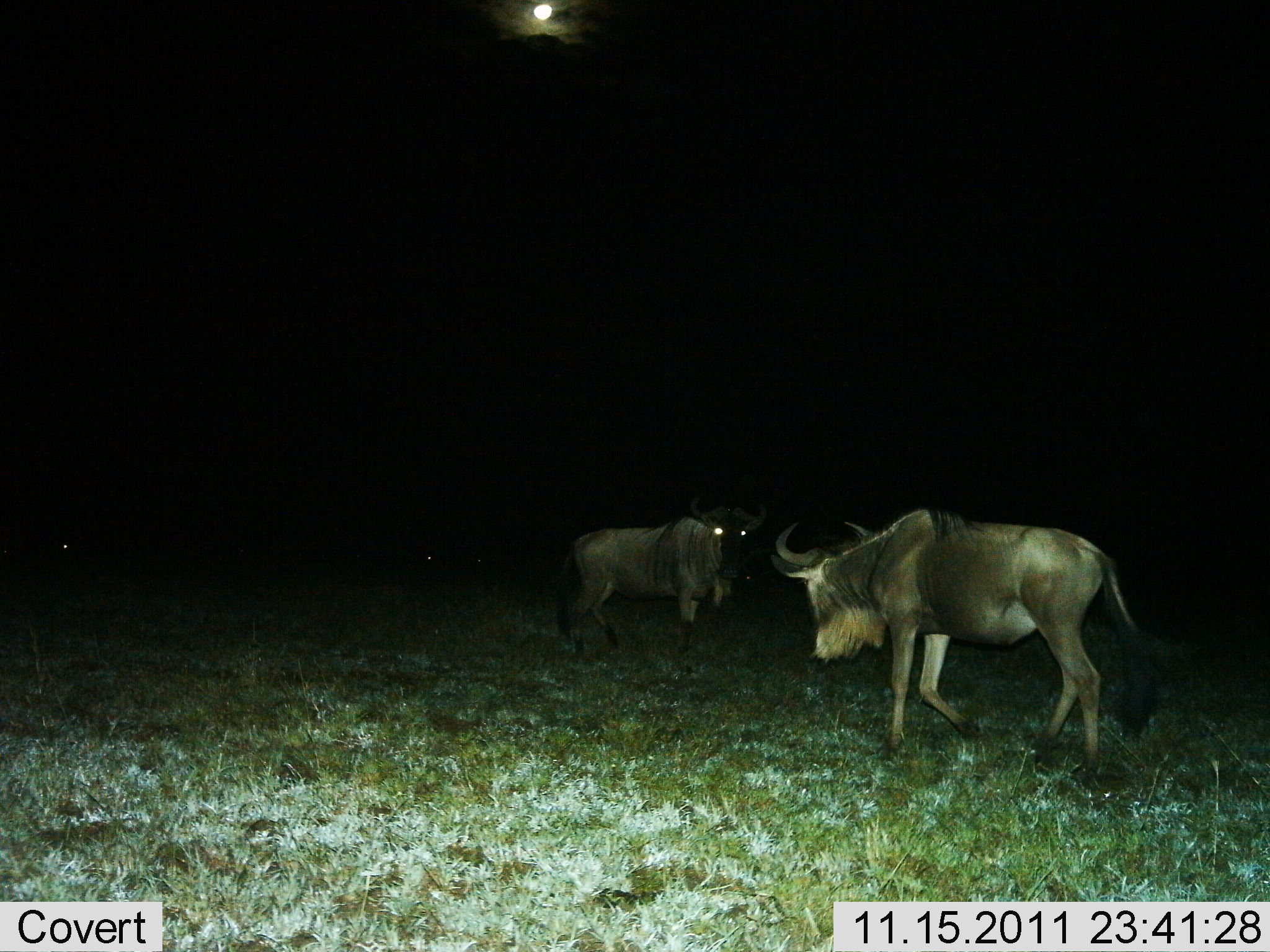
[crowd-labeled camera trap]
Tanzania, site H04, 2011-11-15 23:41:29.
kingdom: Animalia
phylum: Chordata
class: Mammalia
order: Artiodactyla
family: Bovidae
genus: Connochaetes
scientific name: Connochaetes taurinus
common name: blue wildebeest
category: wildebeest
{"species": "wildebeest (blue wildebeest) (Connochaetes taurinus)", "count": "2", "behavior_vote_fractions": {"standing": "82%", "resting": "0%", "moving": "36%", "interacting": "9%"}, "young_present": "9%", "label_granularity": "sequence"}